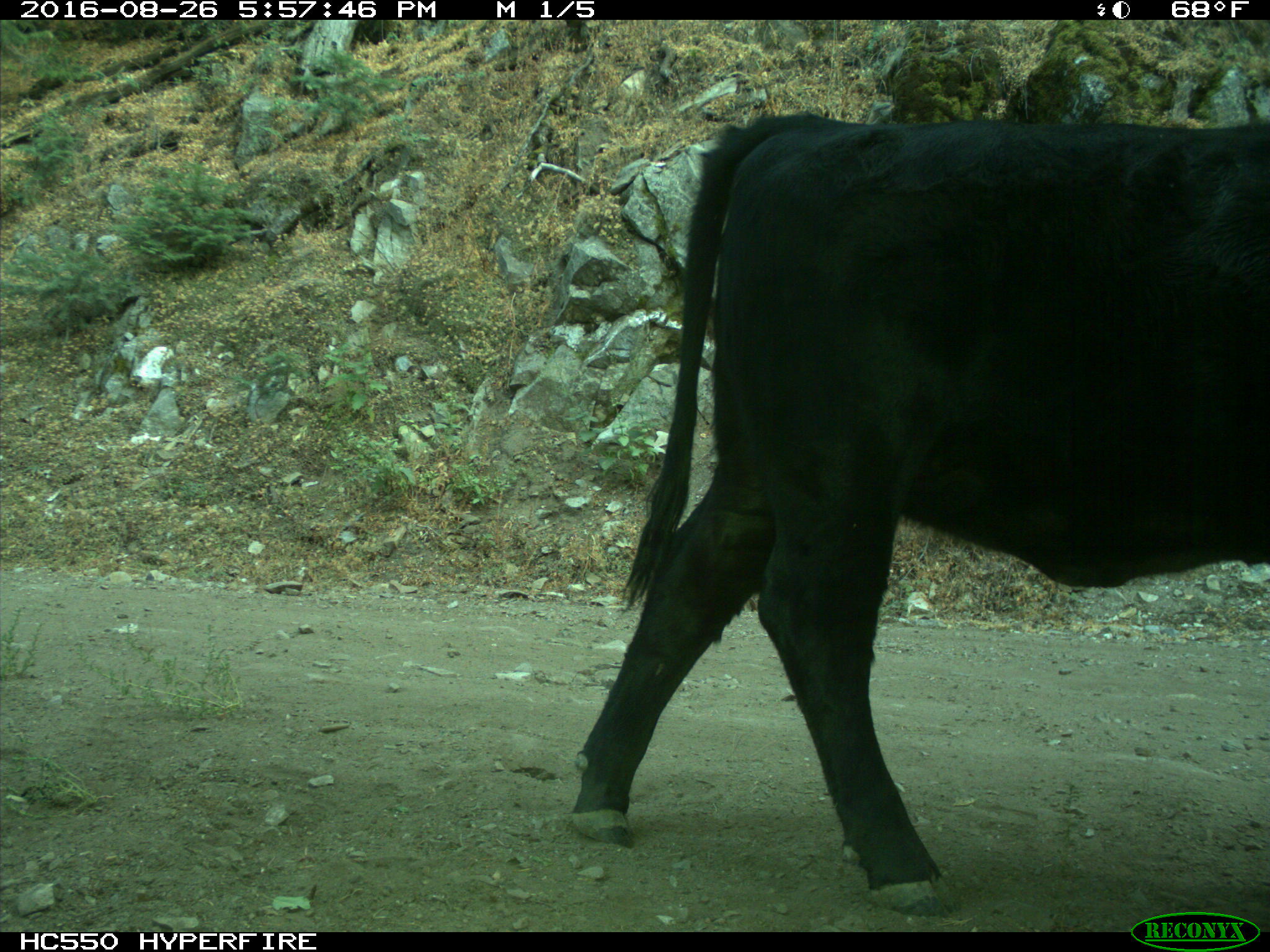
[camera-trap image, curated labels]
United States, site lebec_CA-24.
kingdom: Animalia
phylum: Chordata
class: Mammalia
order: Artiodactyla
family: Bovidae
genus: Bos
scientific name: Bos taurus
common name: domestic cow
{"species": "Bos taurus (domestic cow)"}